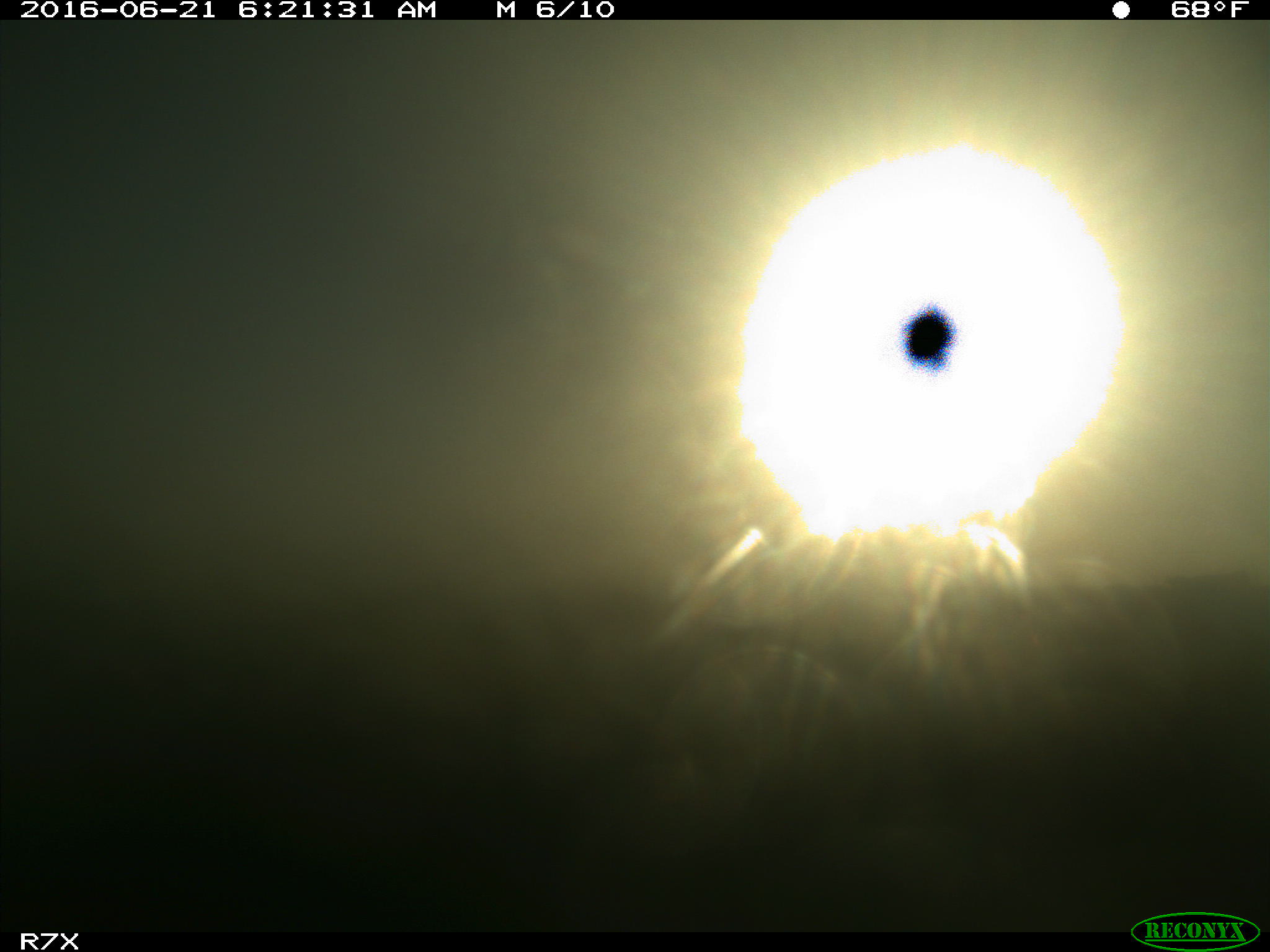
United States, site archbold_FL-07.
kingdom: Animalia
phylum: Chordata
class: Mammalia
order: Artiodactyla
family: Bovidae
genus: Bos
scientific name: Bos taurus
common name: domestic cow